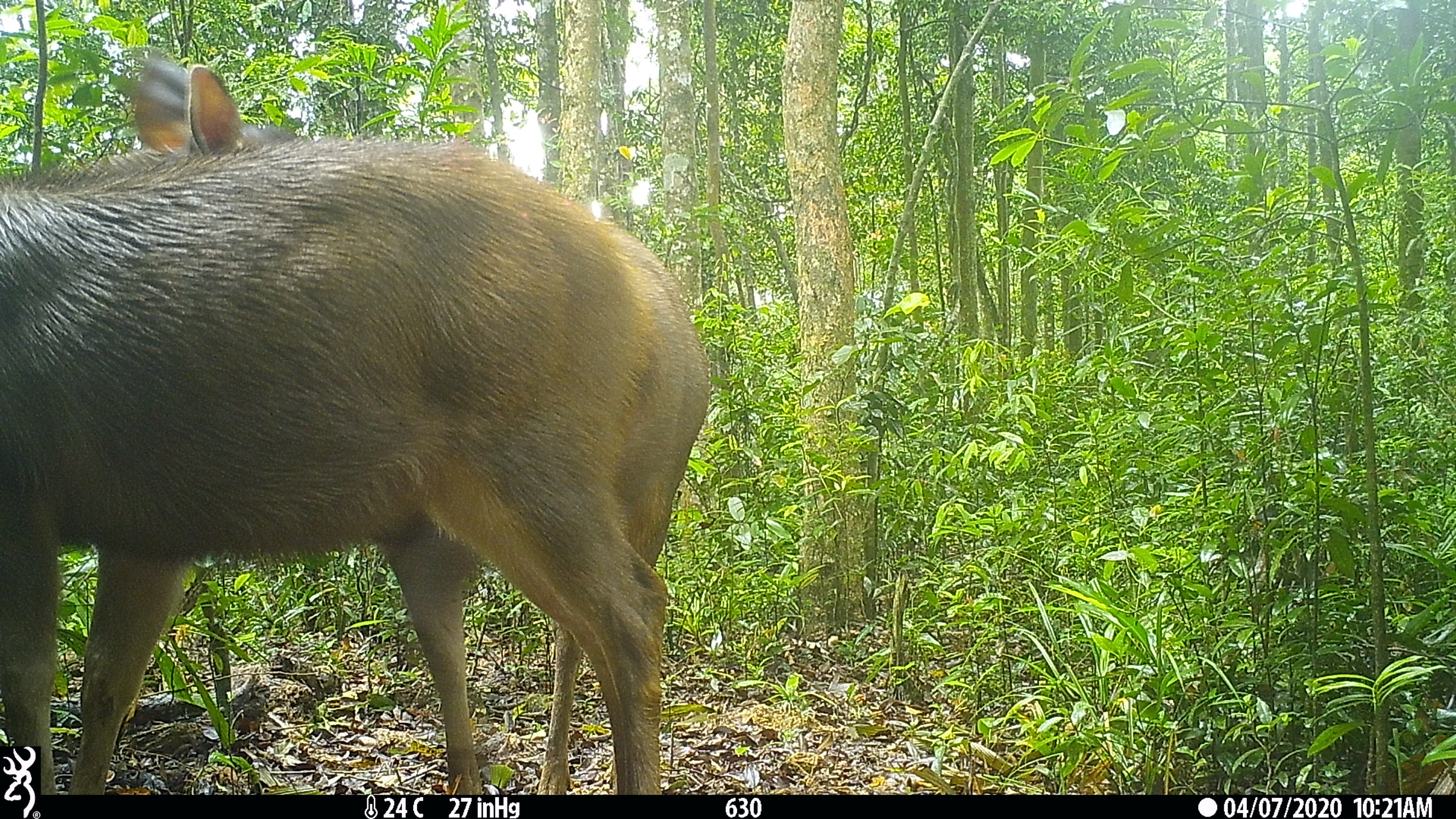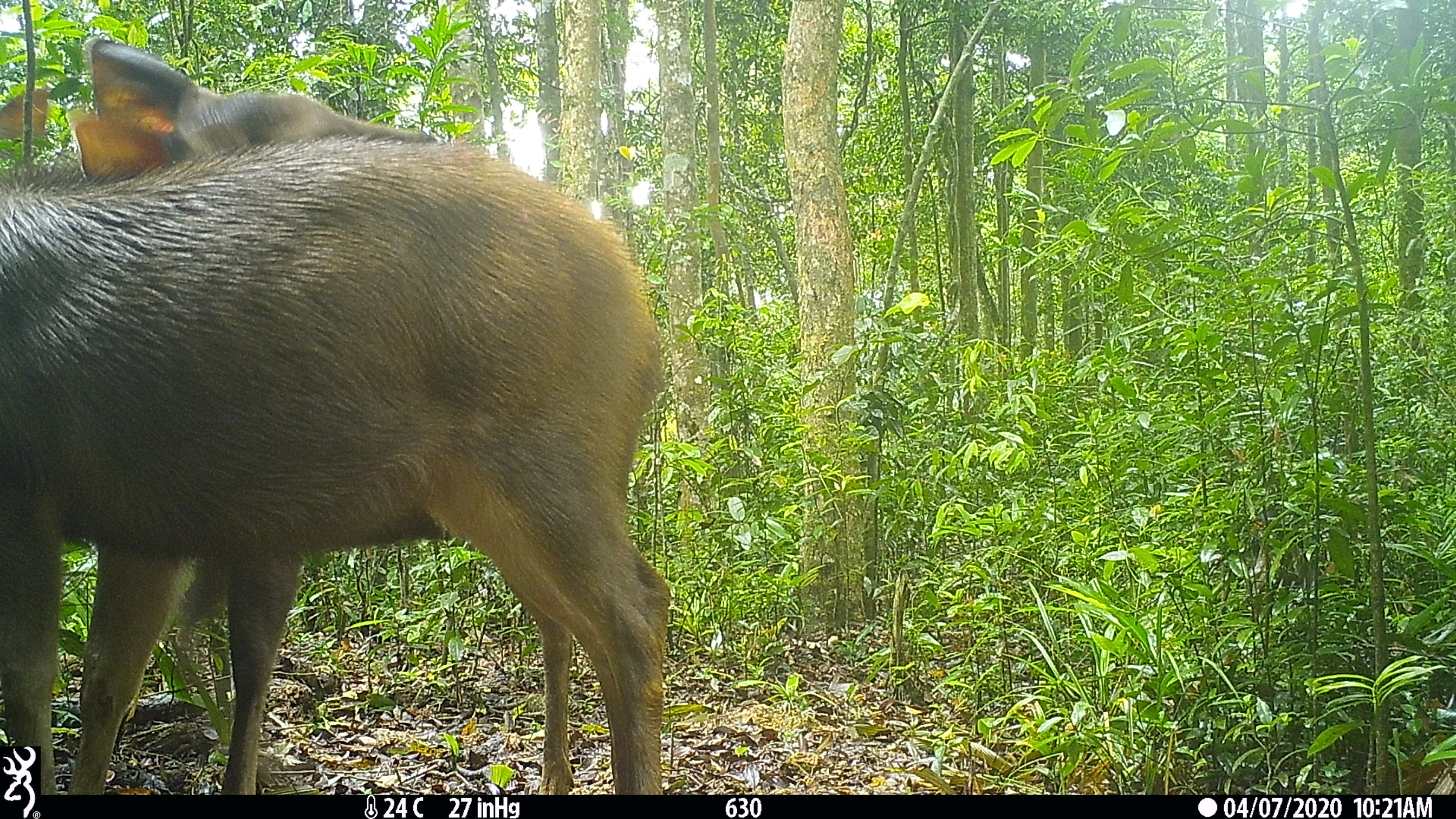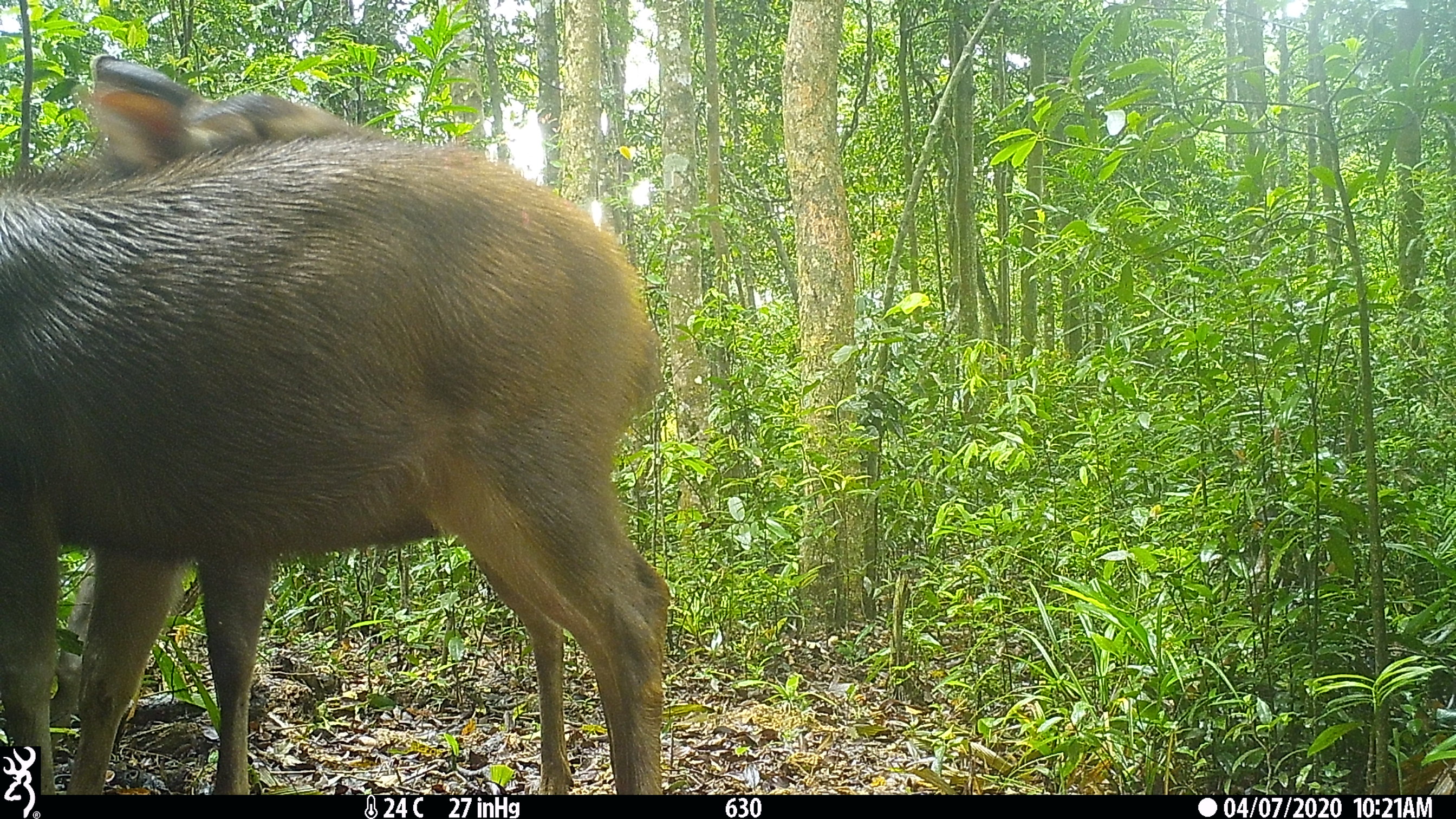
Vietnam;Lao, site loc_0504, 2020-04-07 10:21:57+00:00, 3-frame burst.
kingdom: Animalia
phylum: Chordata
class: Mammalia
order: Artiodactyla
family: Cervidae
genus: Rusa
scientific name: Rusa unicolor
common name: sambar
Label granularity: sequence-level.